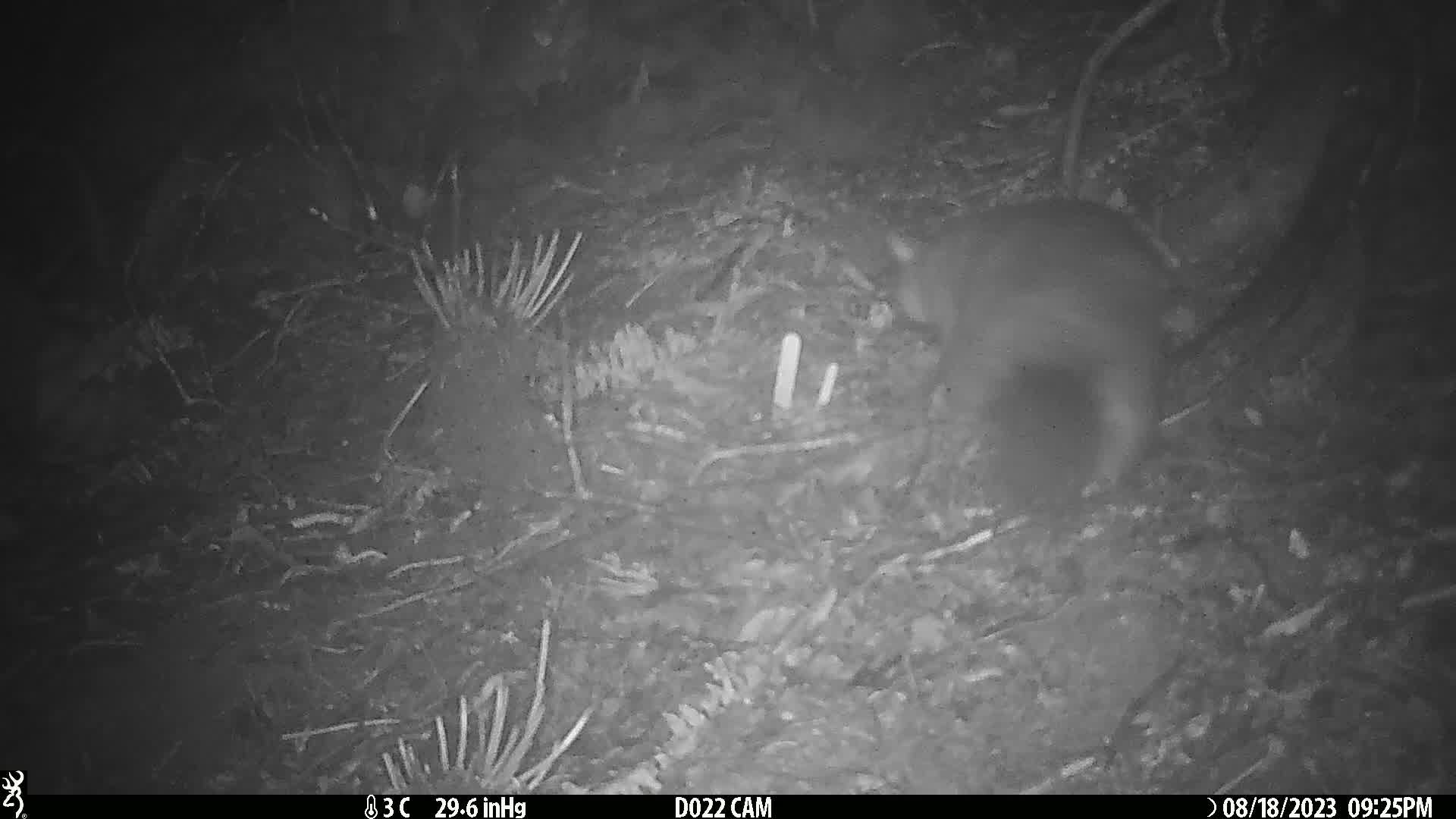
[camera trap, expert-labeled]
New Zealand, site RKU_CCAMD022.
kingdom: Animalia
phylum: Chordata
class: Mammalia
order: Diprotodontia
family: Phalangeridae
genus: Trichosurus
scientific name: Trichosurus vulpecula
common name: common brushtail possum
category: possum